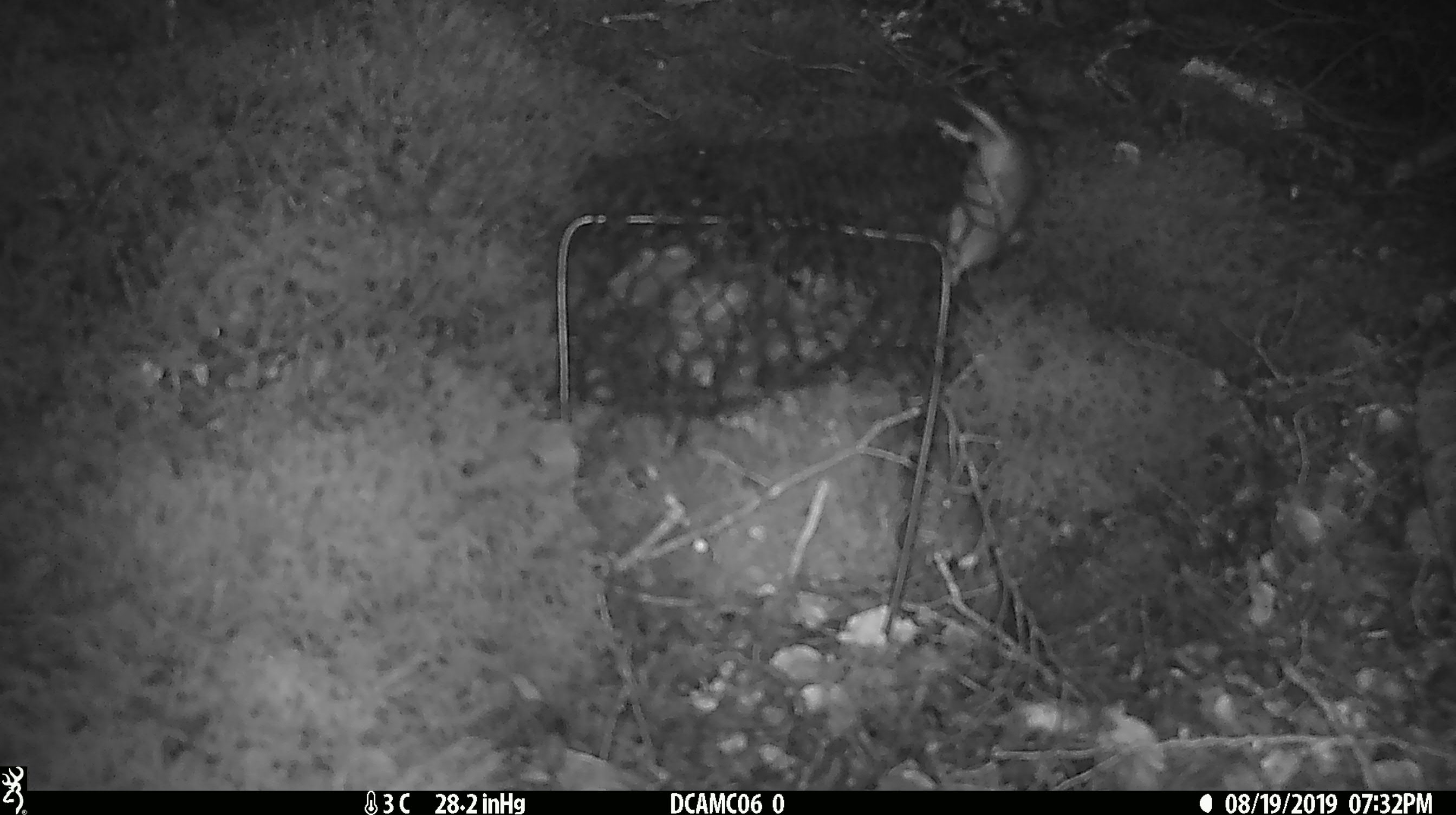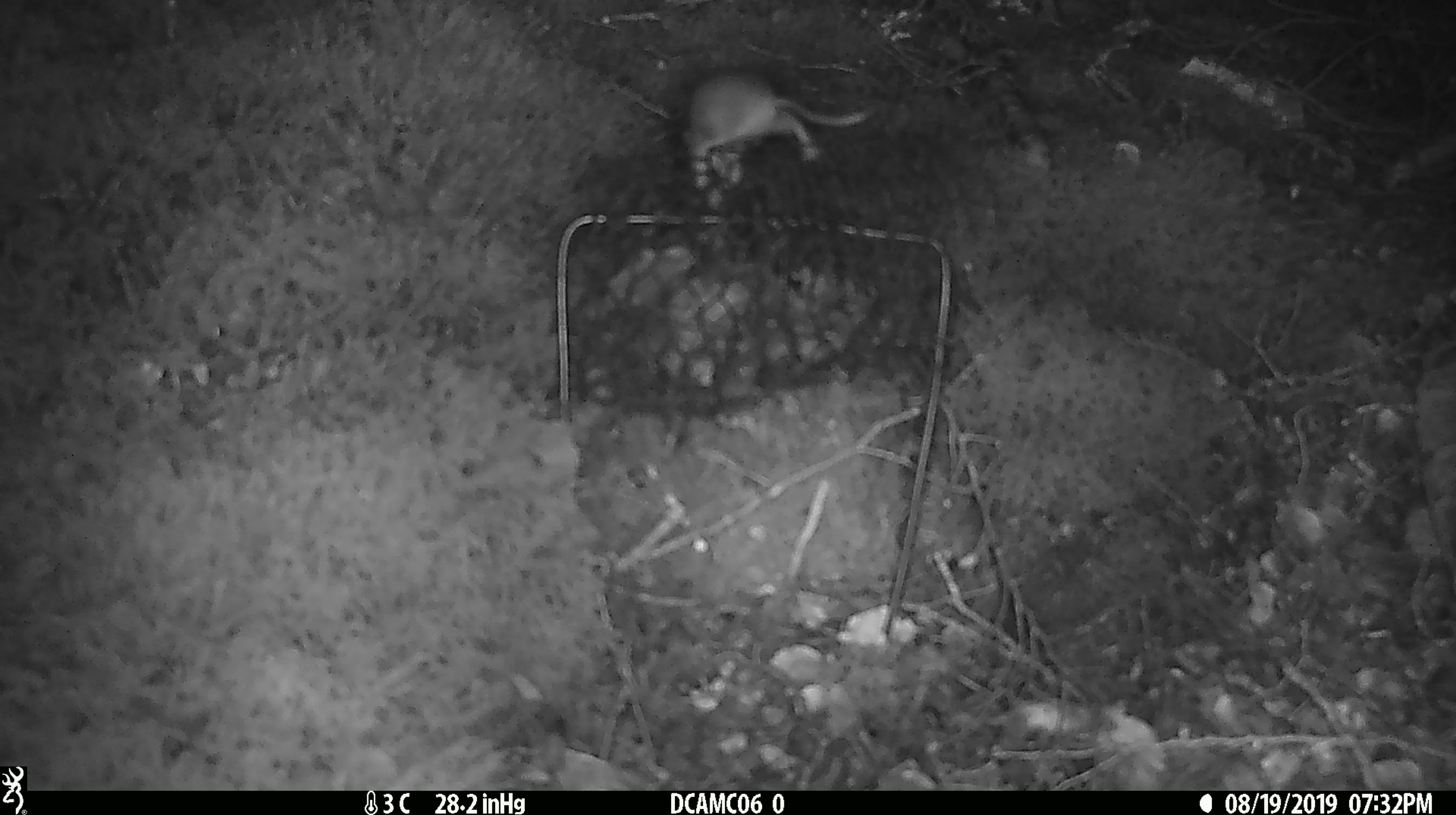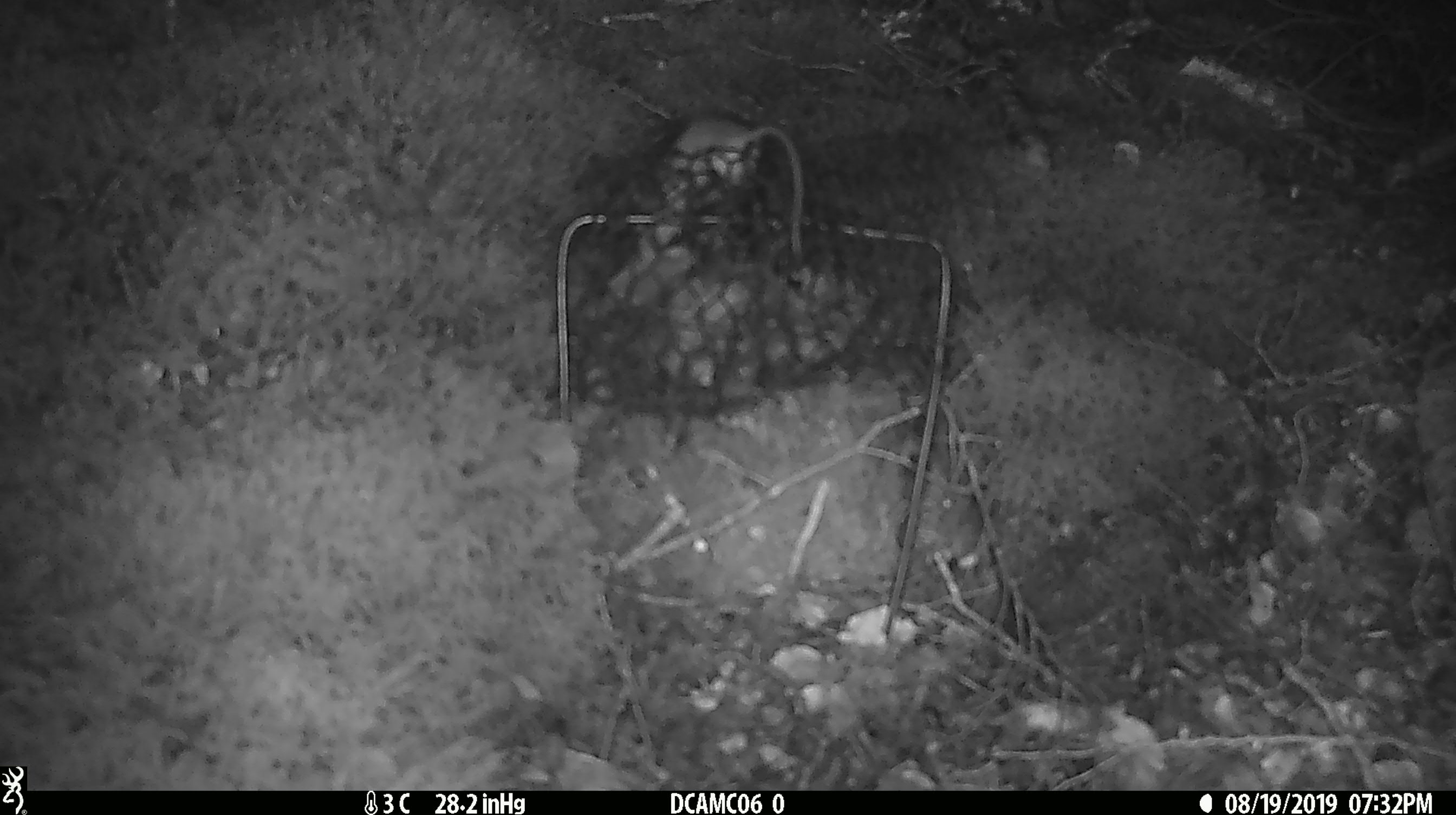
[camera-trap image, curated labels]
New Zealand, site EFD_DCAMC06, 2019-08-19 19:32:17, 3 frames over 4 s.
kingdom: Animalia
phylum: Chordata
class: Mammalia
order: Rodentia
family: Muridae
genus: Mus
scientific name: Mus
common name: mouse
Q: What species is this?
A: Mouse (Mus).